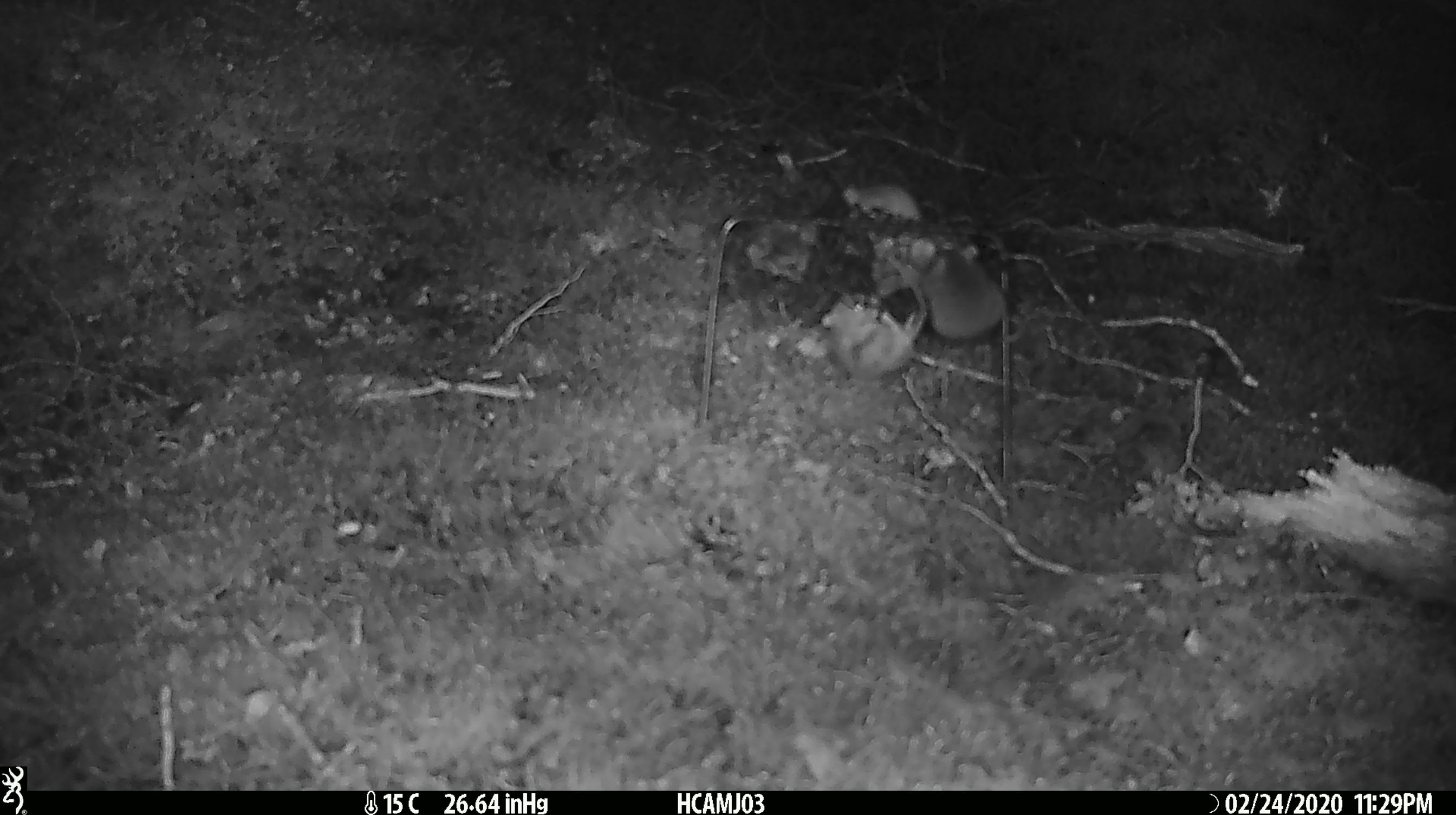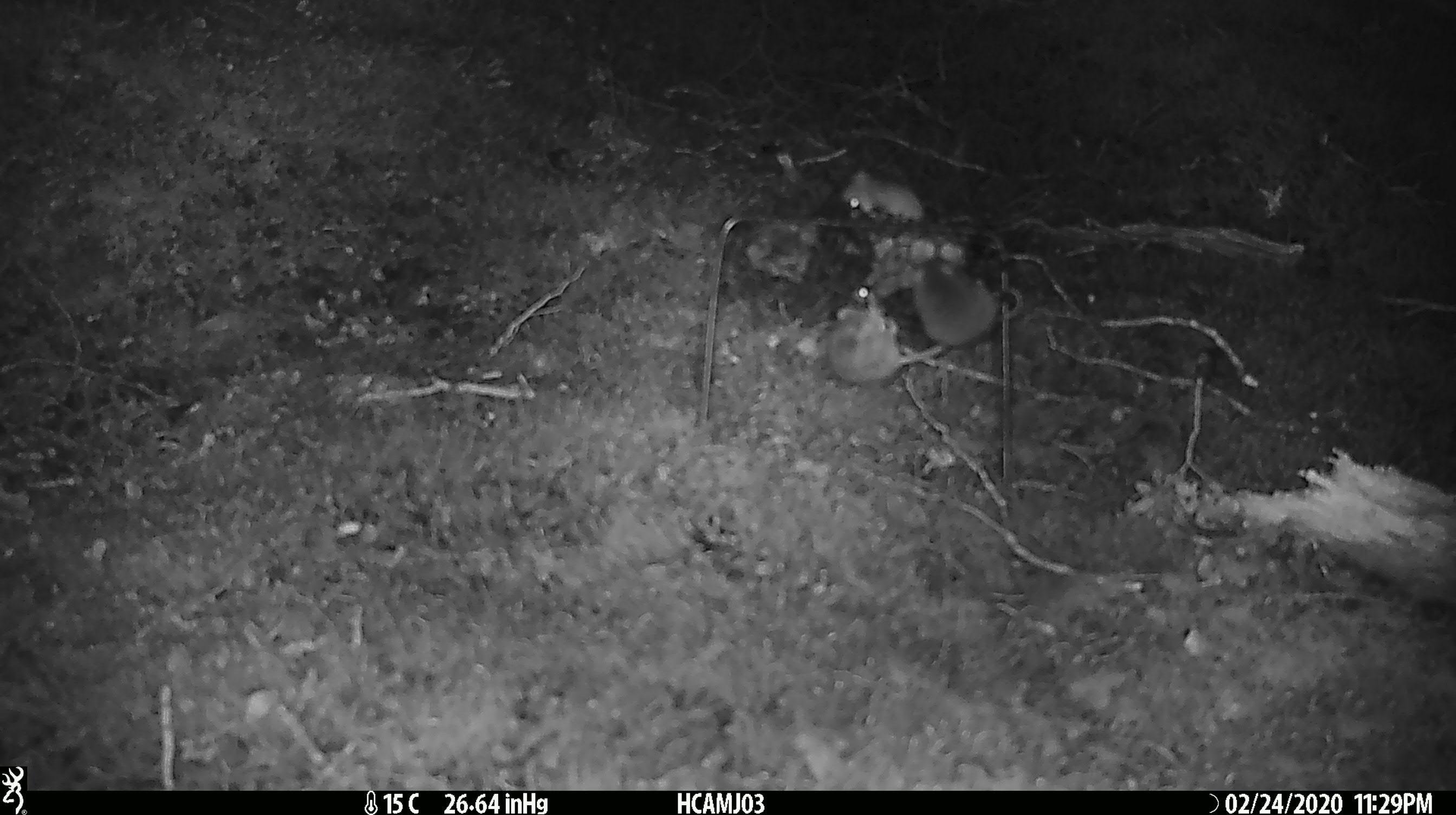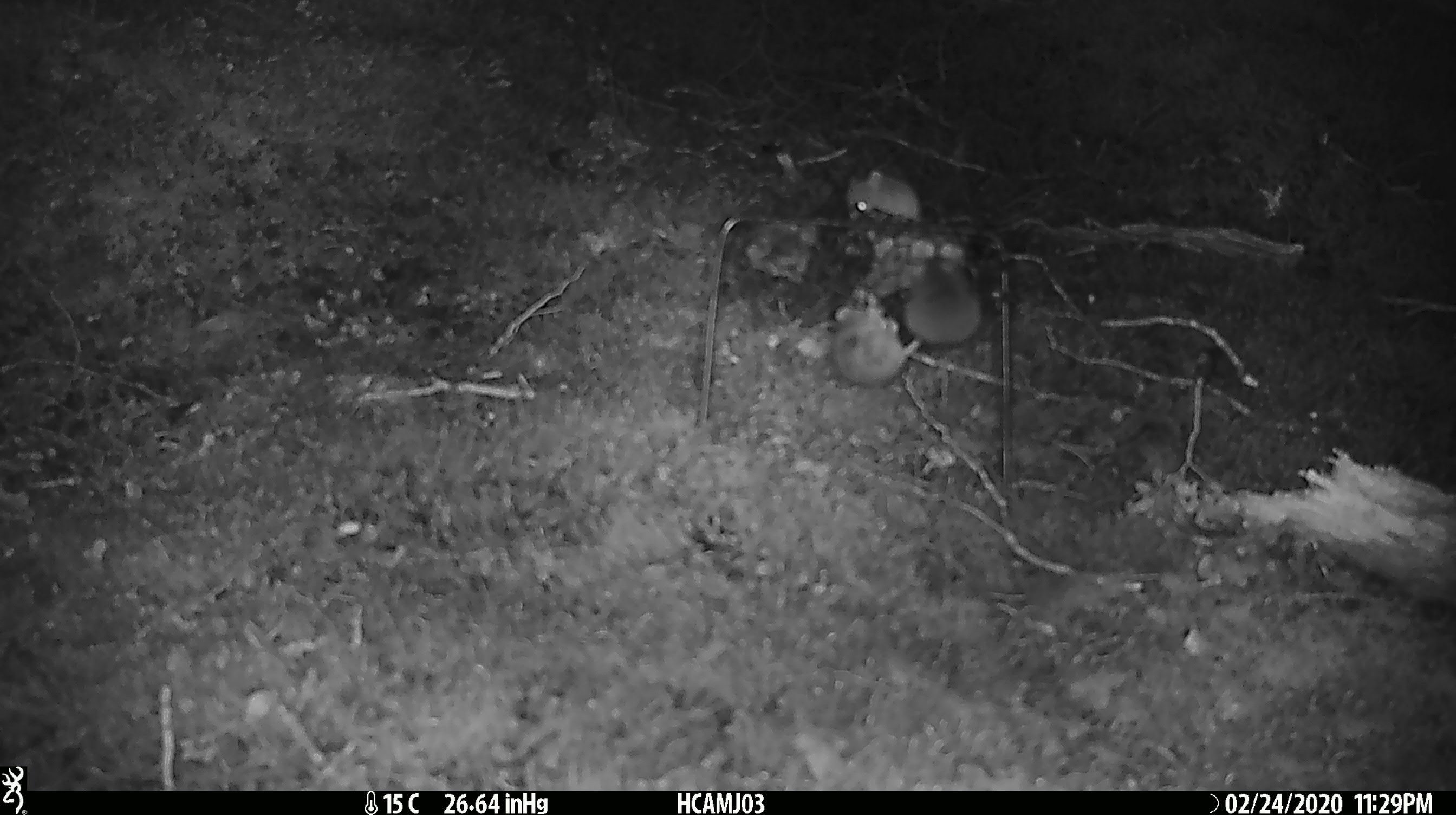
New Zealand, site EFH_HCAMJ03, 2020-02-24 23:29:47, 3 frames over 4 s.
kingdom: Animalia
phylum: Chordata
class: Mammalia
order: Rodentia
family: Muridae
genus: Mus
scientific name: Mus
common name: mouse